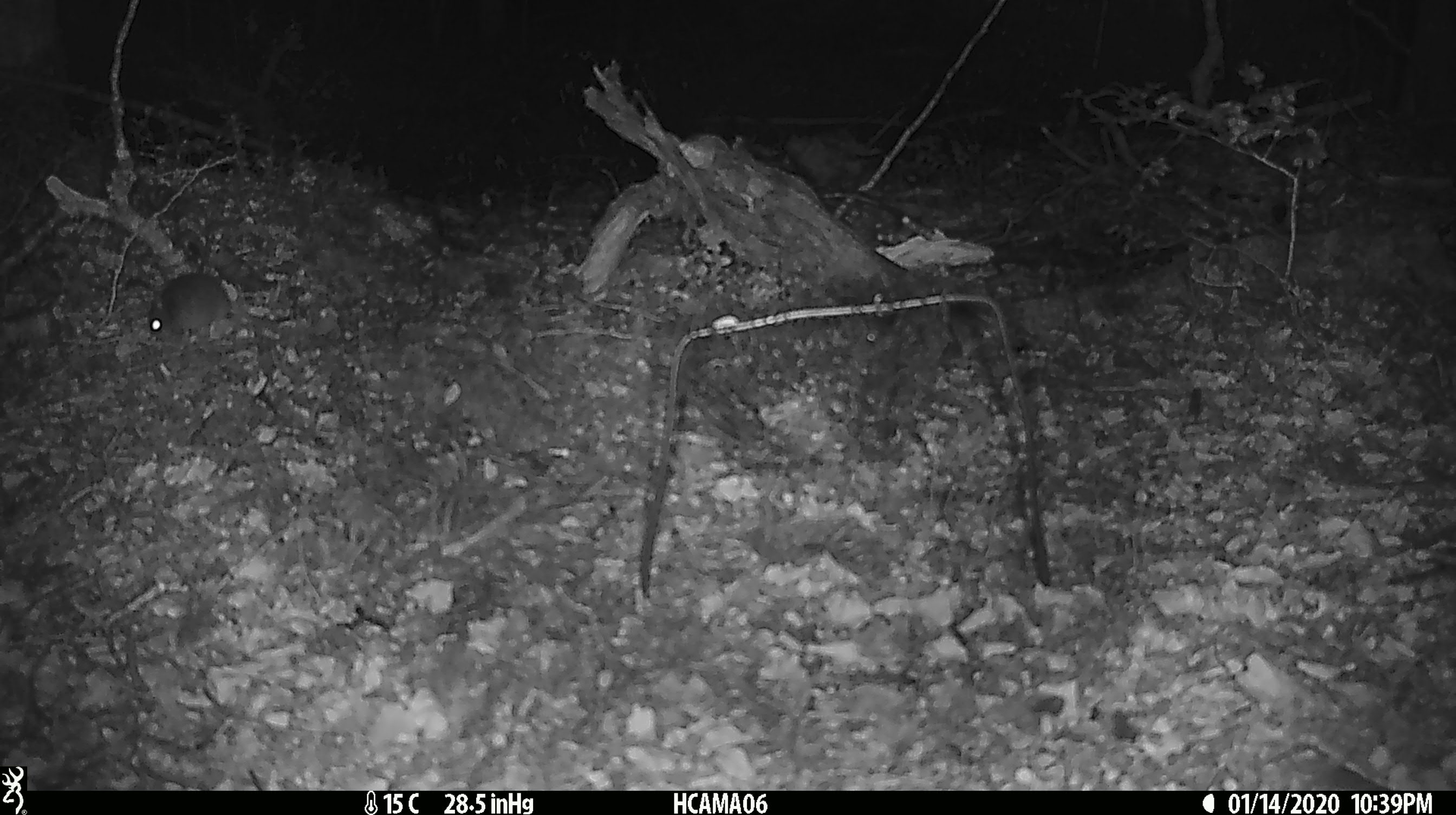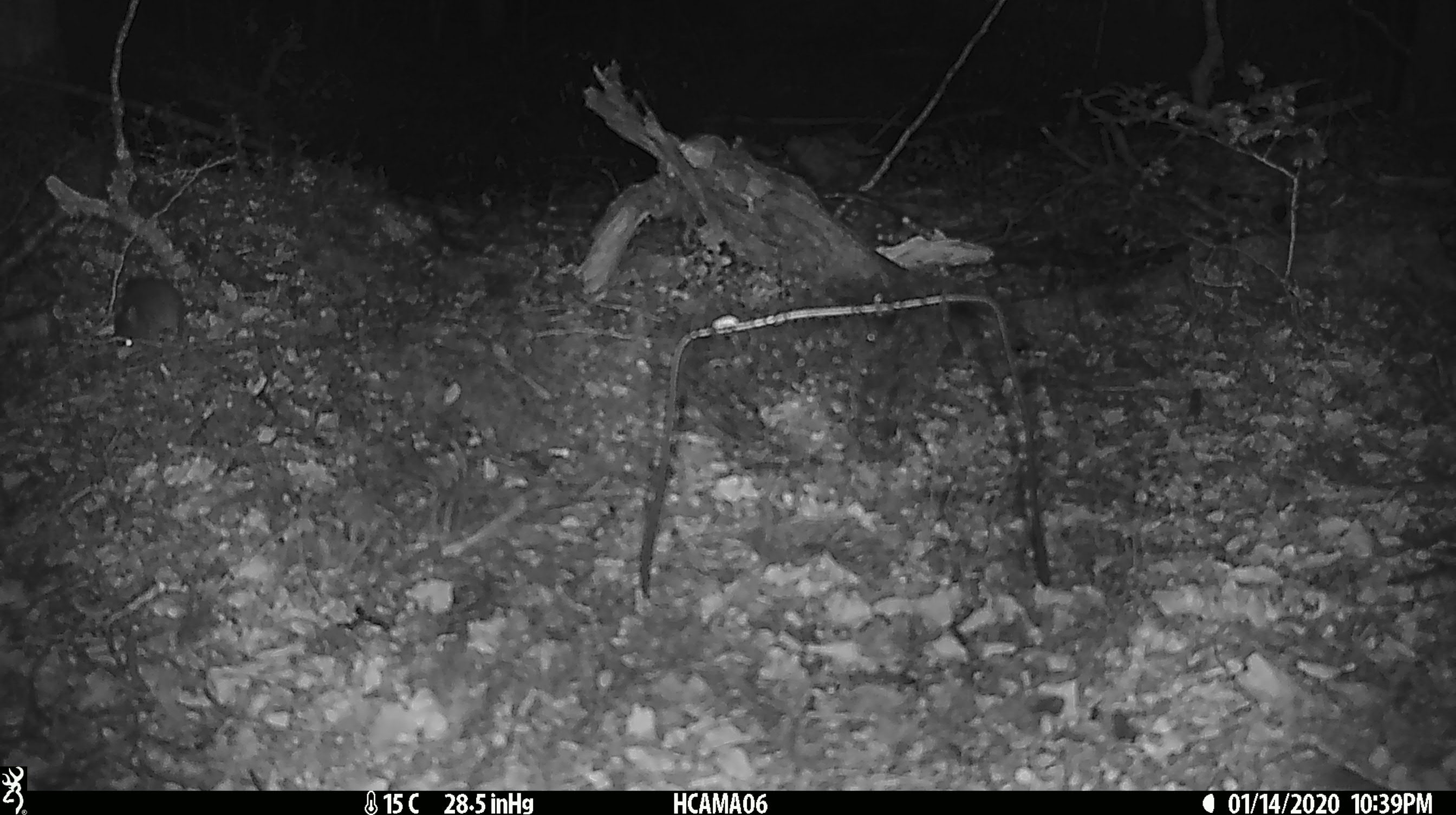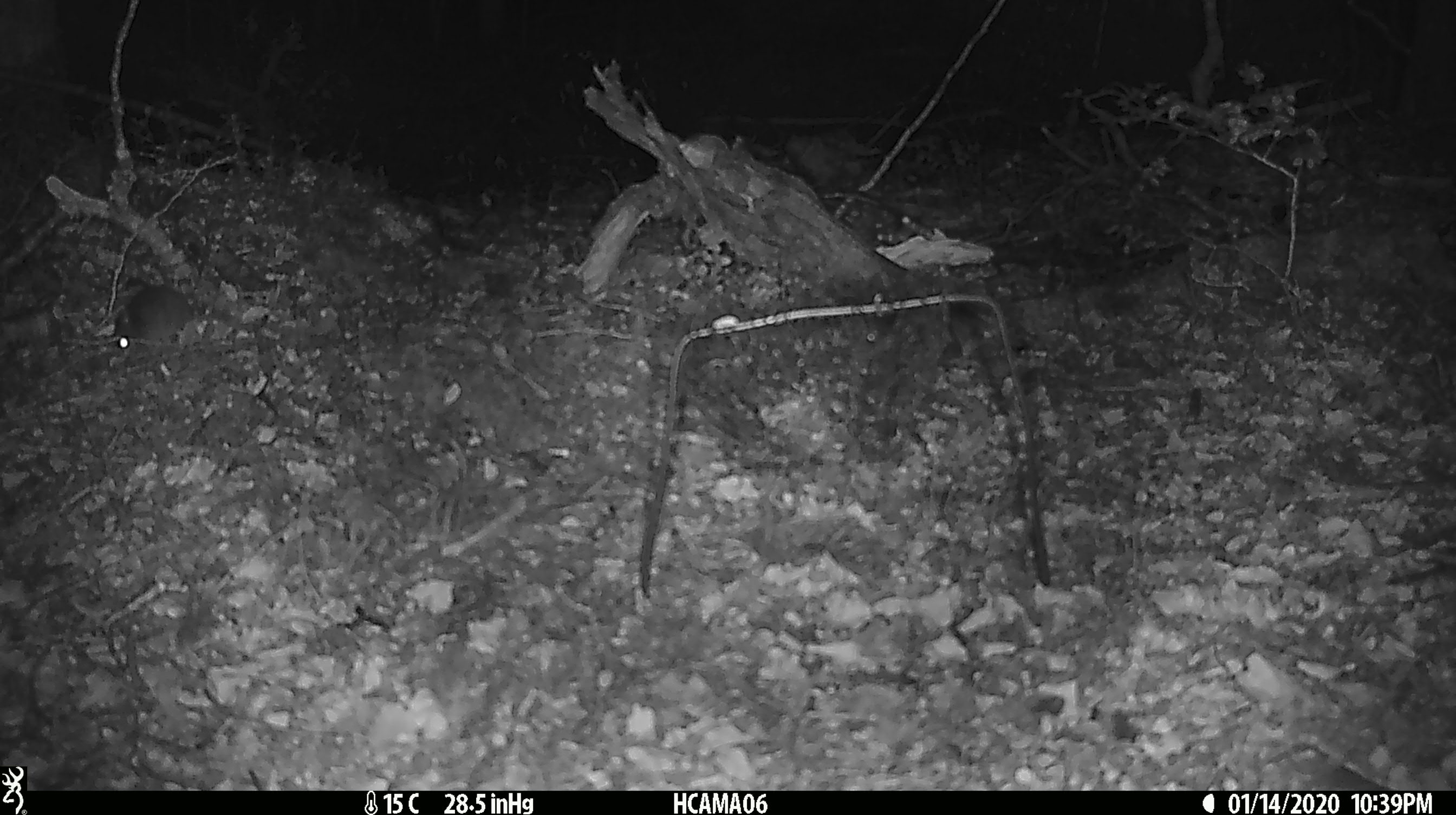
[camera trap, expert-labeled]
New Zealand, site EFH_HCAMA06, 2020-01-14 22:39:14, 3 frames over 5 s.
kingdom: Animalia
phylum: Chordata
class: Mammalia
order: Rodentia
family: Muridae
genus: Mus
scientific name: Mus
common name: mouse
Mouse (Mus).